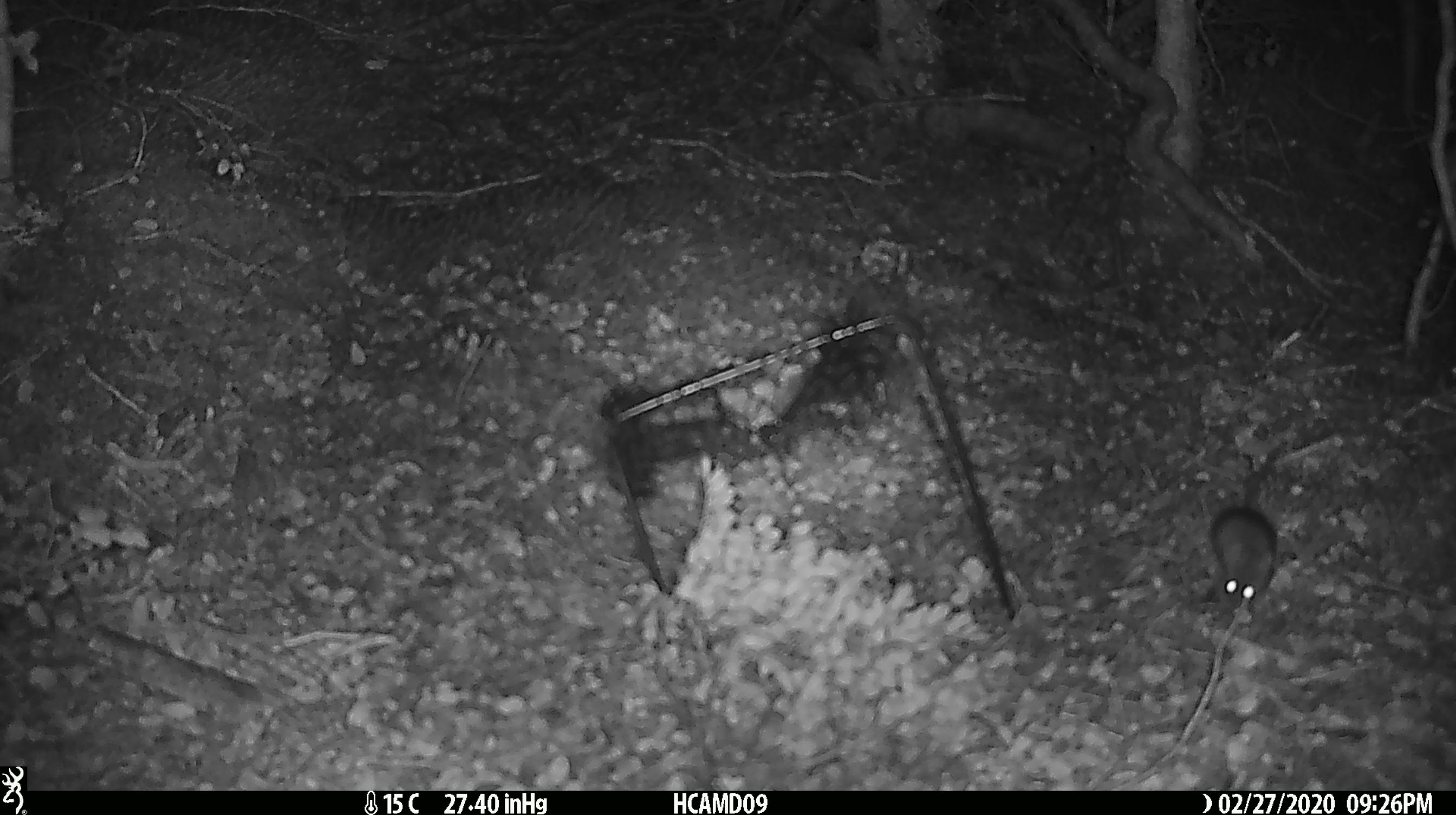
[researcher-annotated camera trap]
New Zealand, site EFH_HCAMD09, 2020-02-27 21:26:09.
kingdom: Animalia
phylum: Chordata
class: Mammalia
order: Rodentia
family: Muridae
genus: Mus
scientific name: Mus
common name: mouse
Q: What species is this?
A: Mouse (Mus).